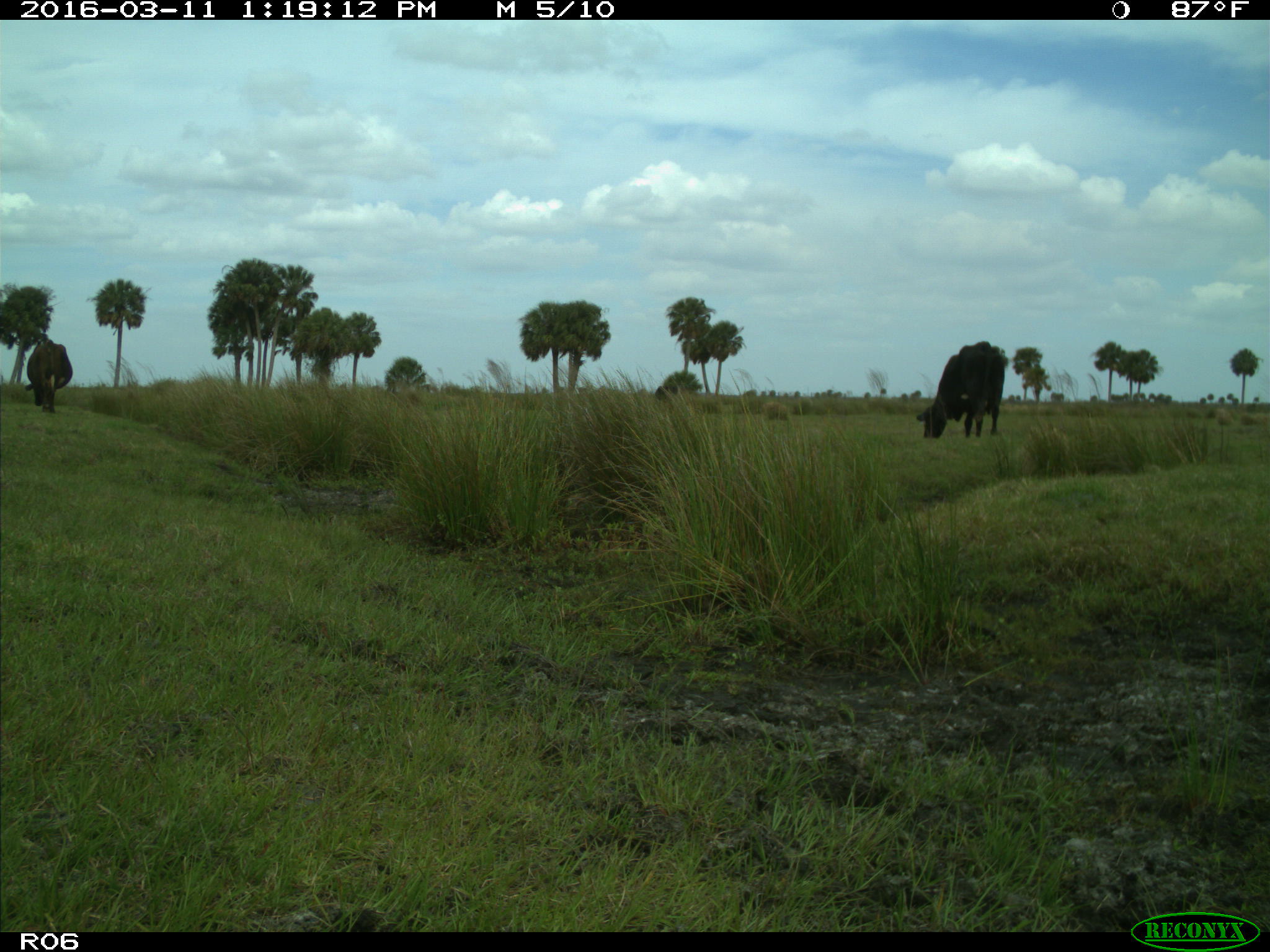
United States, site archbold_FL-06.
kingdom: Animalia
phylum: Chordata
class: Mammalia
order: Artiodactyla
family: Bovidae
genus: Bos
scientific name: Bos taurus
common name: domestic cow